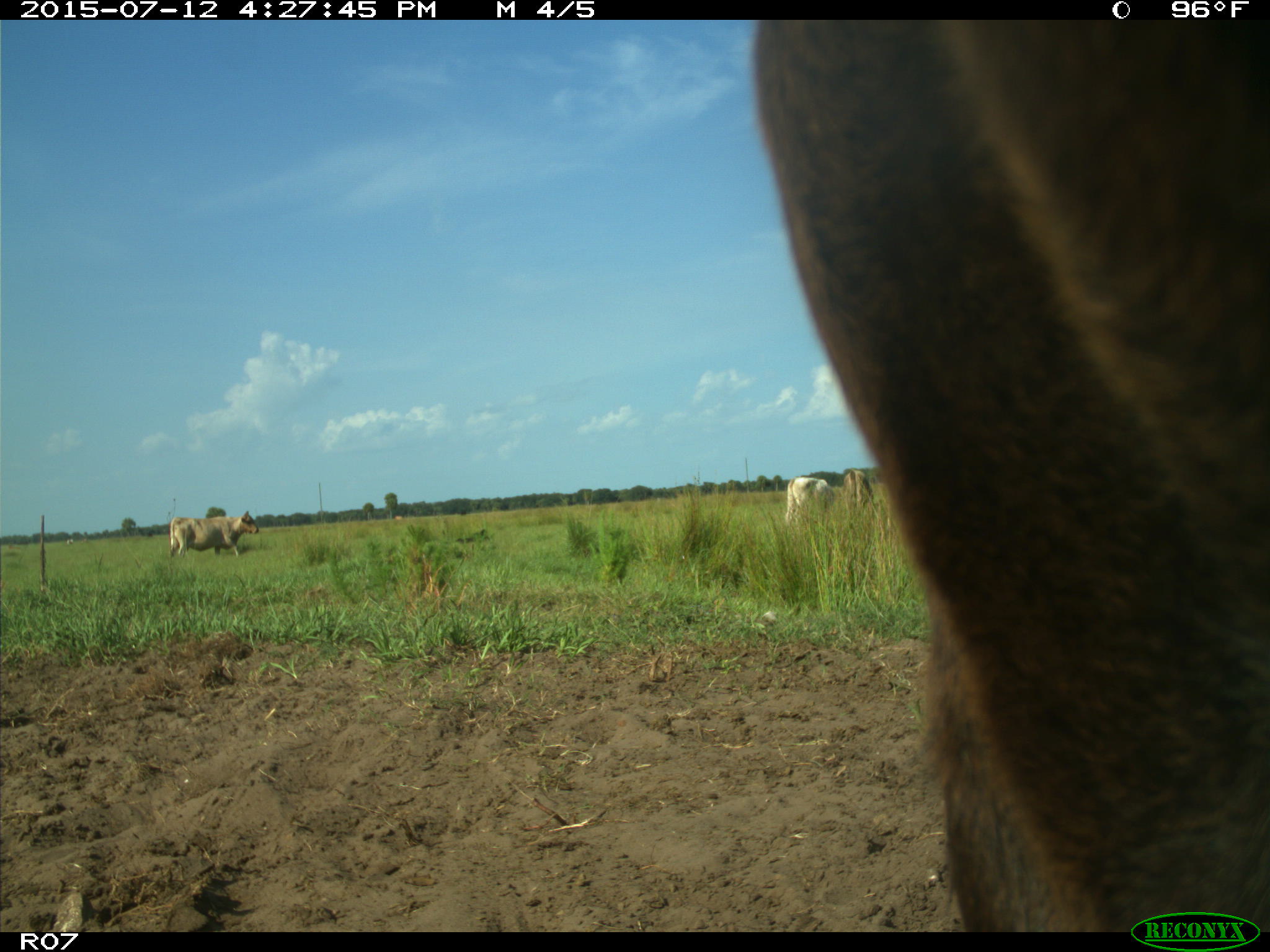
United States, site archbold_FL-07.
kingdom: Animalia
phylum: Chordata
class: Mammalia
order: Artiodactyla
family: Bovidae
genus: Bos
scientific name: Bos taurus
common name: domestic cow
Bos taurus (domestic cow).